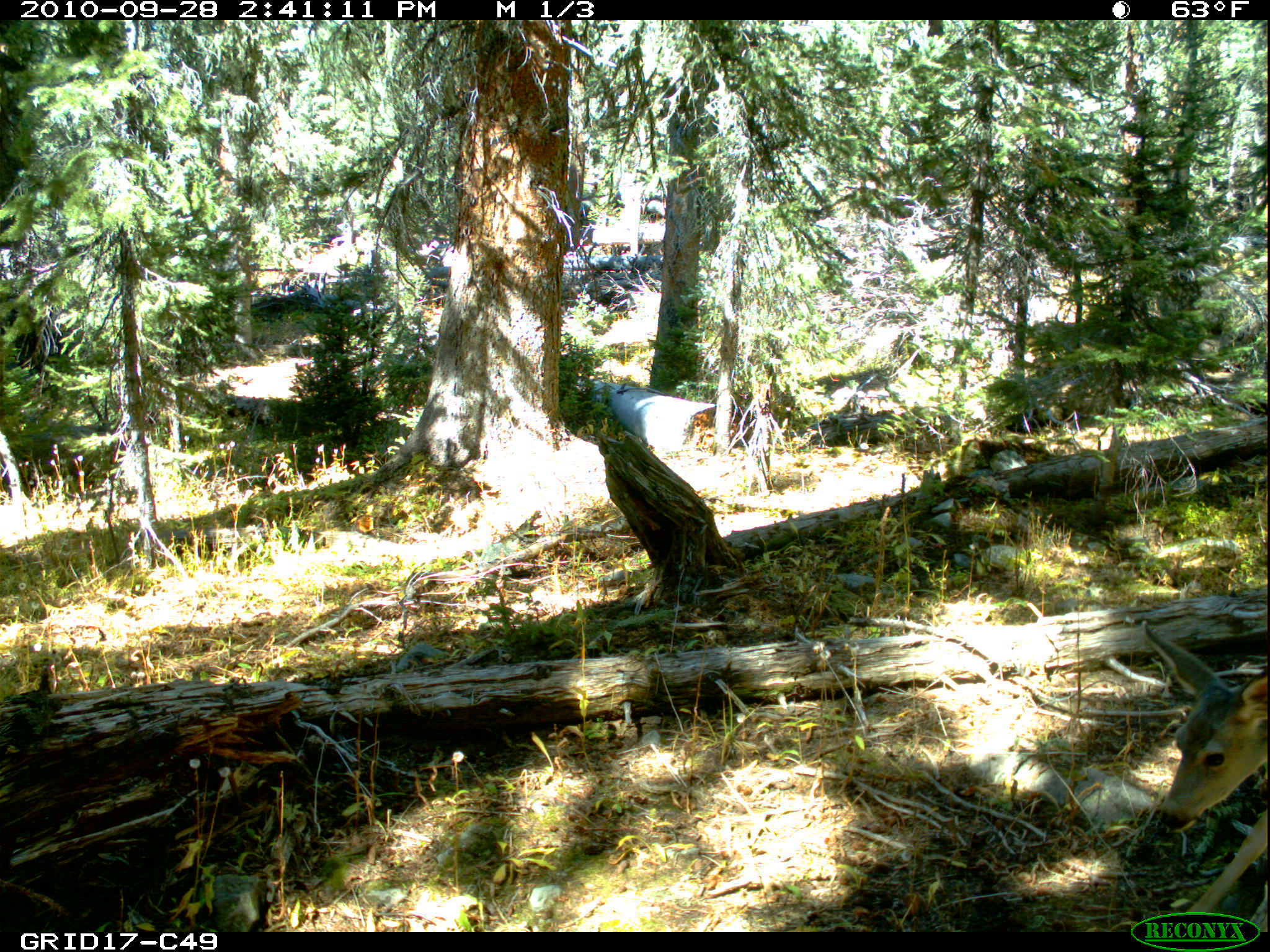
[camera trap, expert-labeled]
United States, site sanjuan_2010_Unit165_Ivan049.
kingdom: Animalia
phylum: Chordata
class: Mammalia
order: Artiodactyla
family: Cervidae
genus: Odocoileus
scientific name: Odocoileus hemionus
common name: mule deer